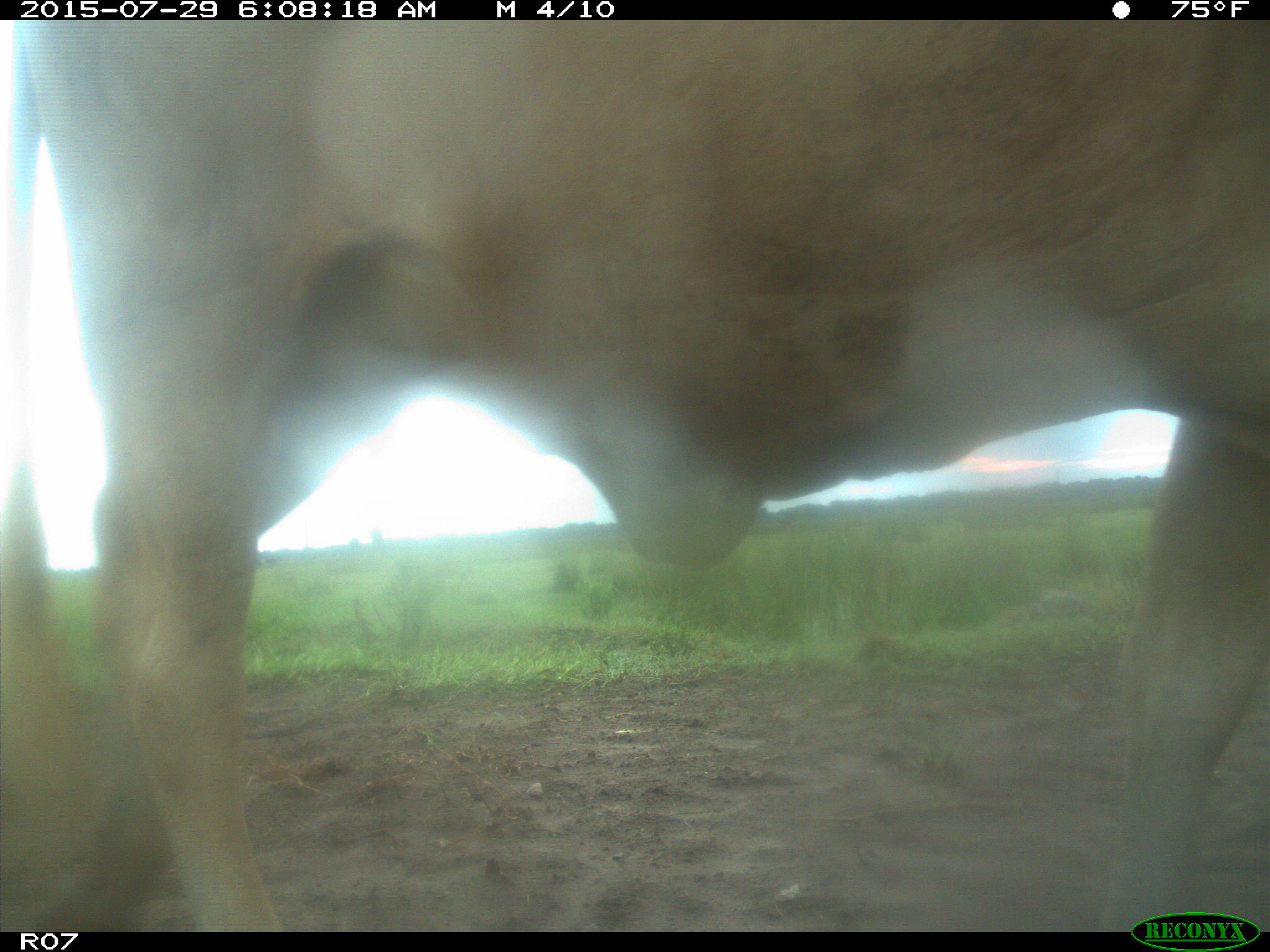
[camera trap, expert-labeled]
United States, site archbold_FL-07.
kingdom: Animalia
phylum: Chordata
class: Mammalia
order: Artiodactyla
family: Bovidae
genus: Bos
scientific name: Bos taurus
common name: domestic cow